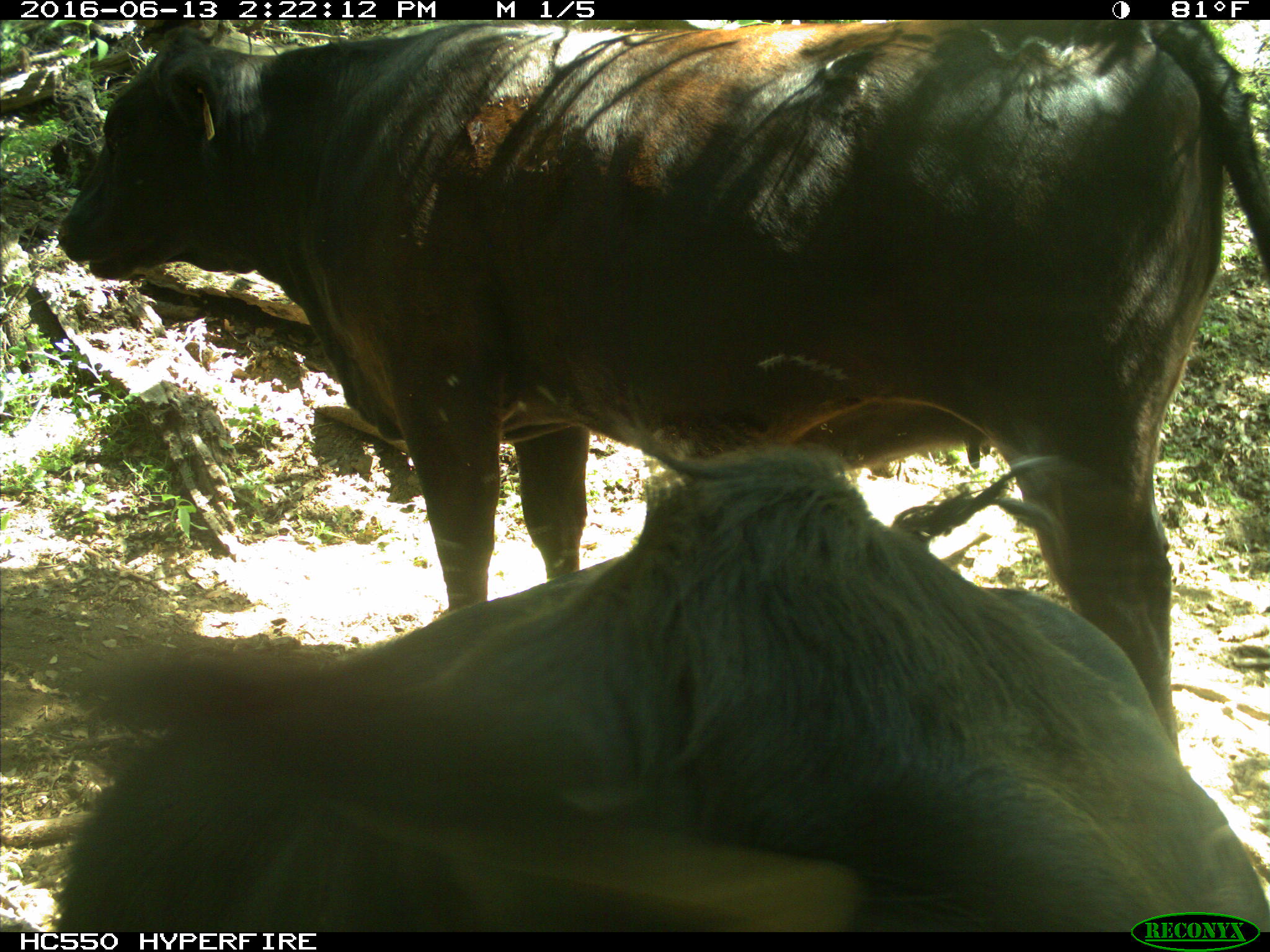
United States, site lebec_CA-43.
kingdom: Animalia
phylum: Chordata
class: Mammalia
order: Artiodactyla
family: Bovidae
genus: Bos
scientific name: Bos taurus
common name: domestic cow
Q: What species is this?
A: Bos taurus (domestic cow).